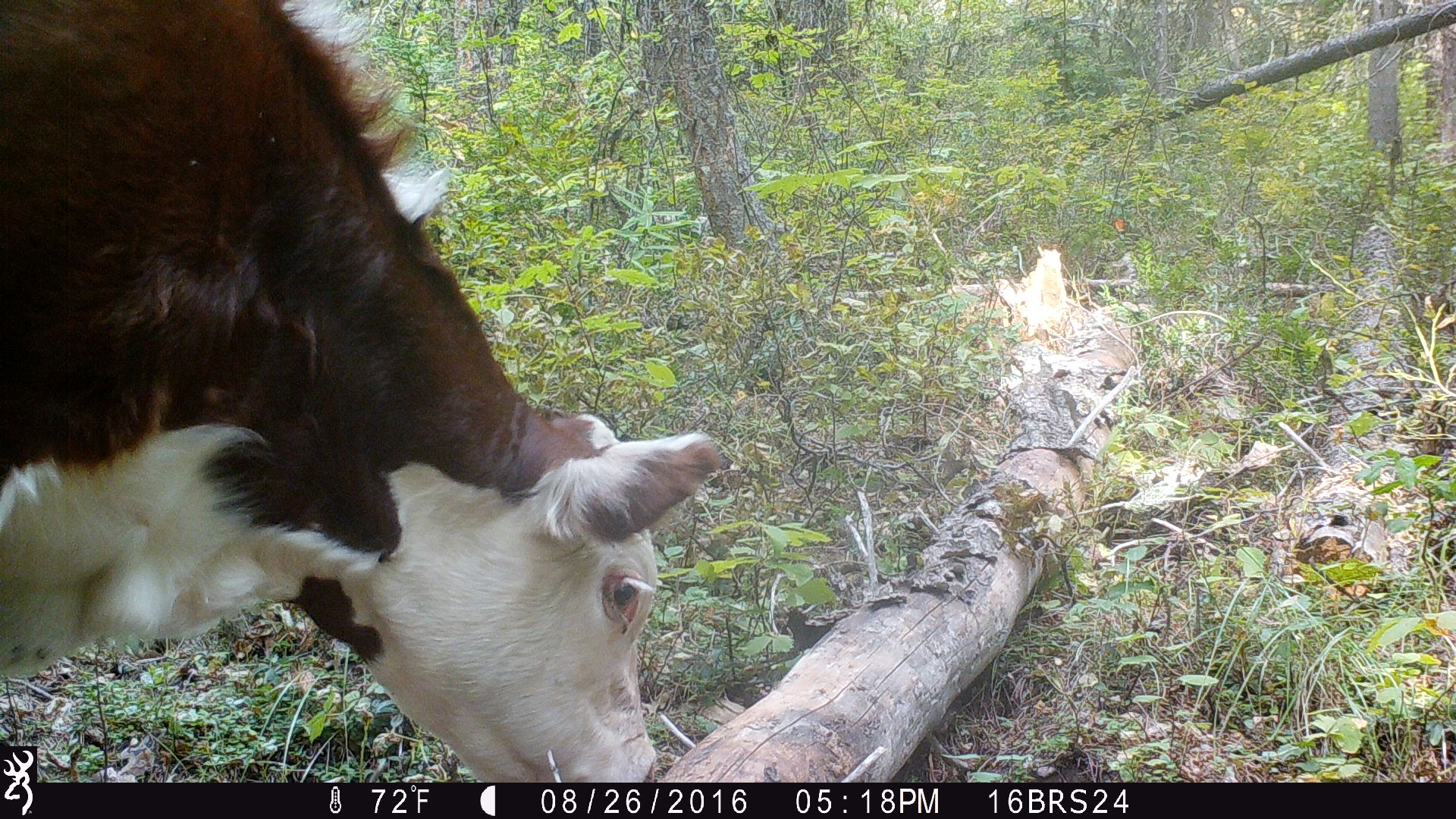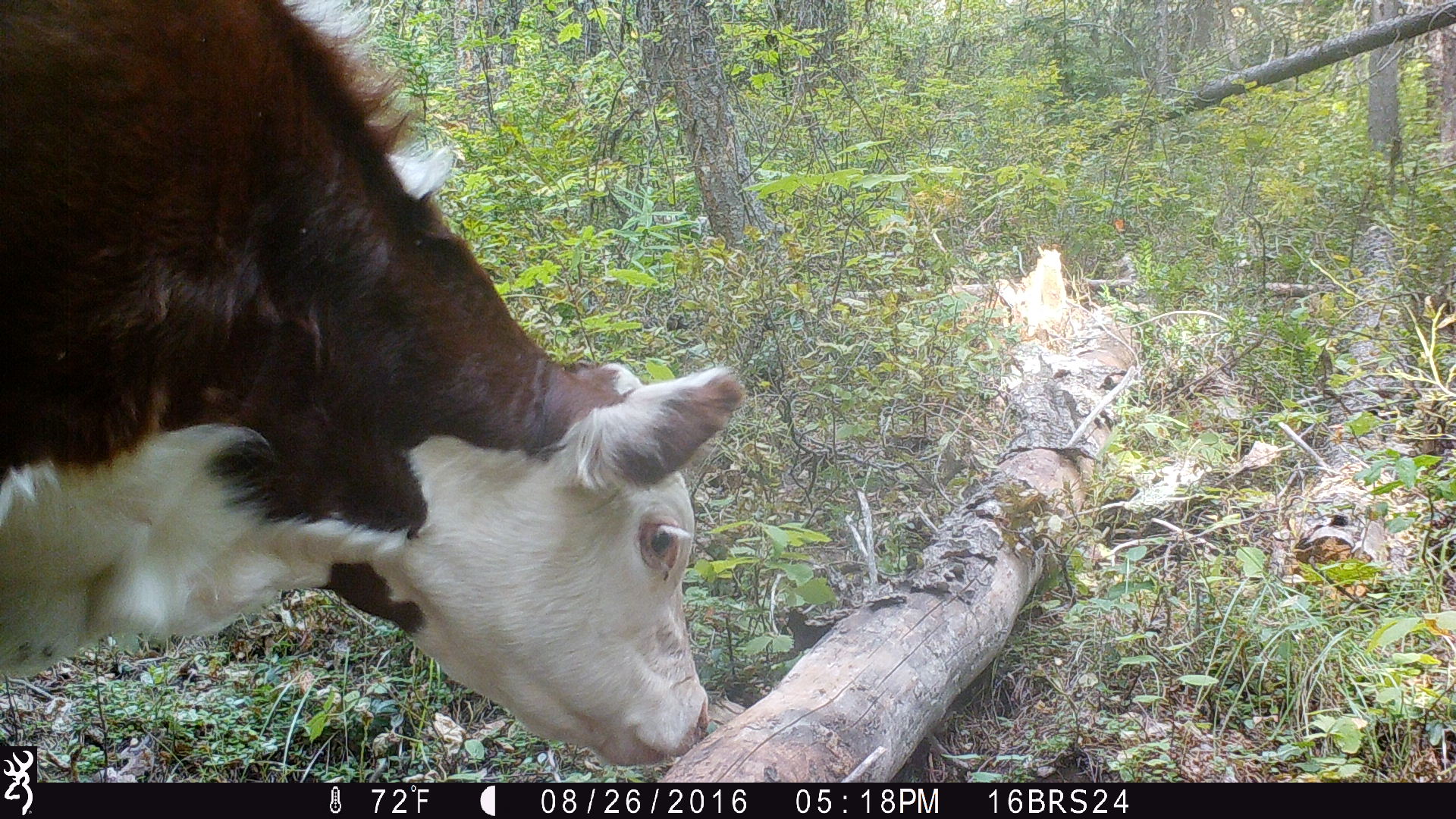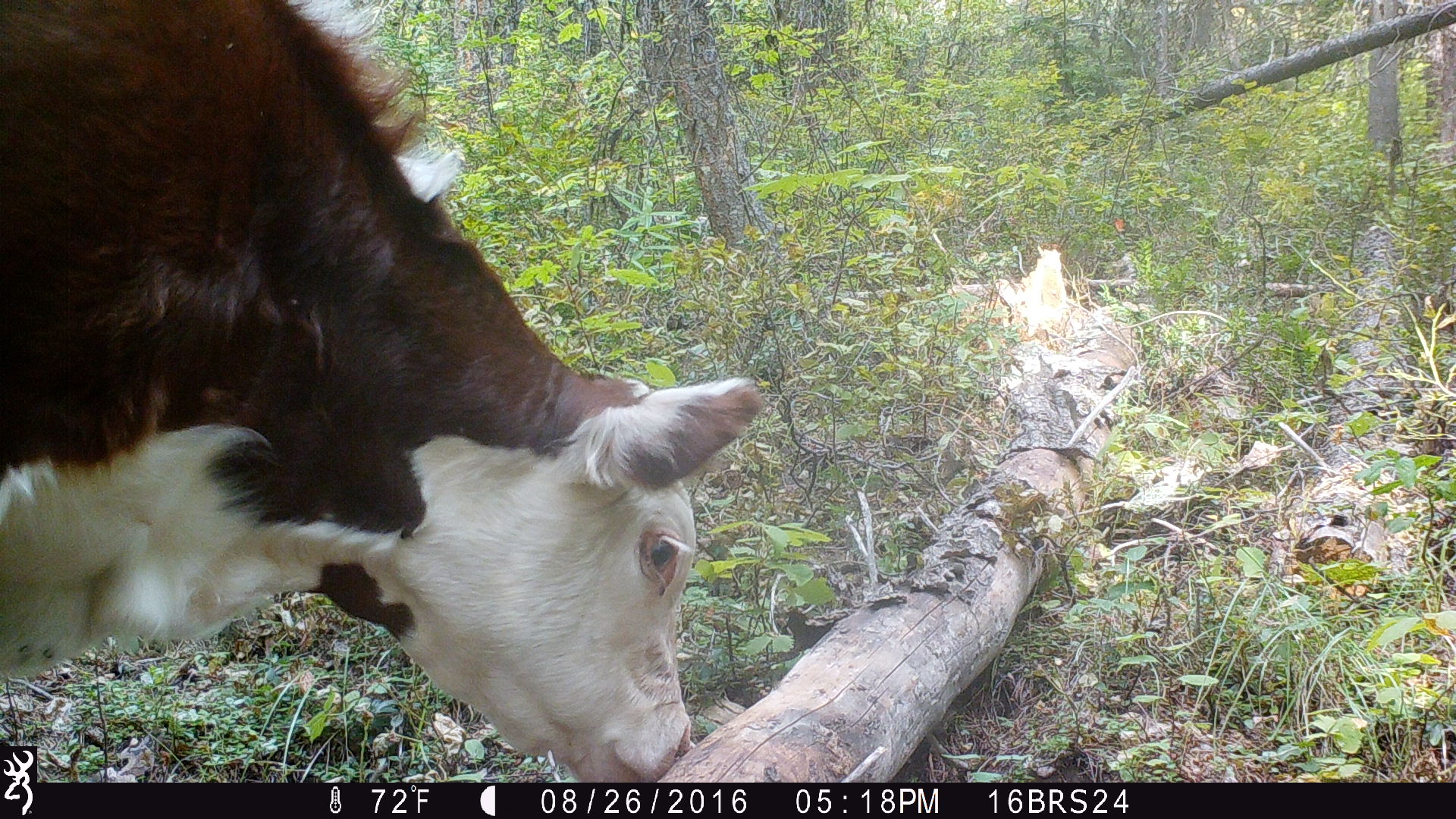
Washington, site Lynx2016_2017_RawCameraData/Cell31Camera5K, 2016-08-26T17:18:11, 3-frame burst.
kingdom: Animalia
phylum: Chordata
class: Mammalia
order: Artiodactyla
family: Bovidae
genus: Bos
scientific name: Bos taurus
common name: domestic cattle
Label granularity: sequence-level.